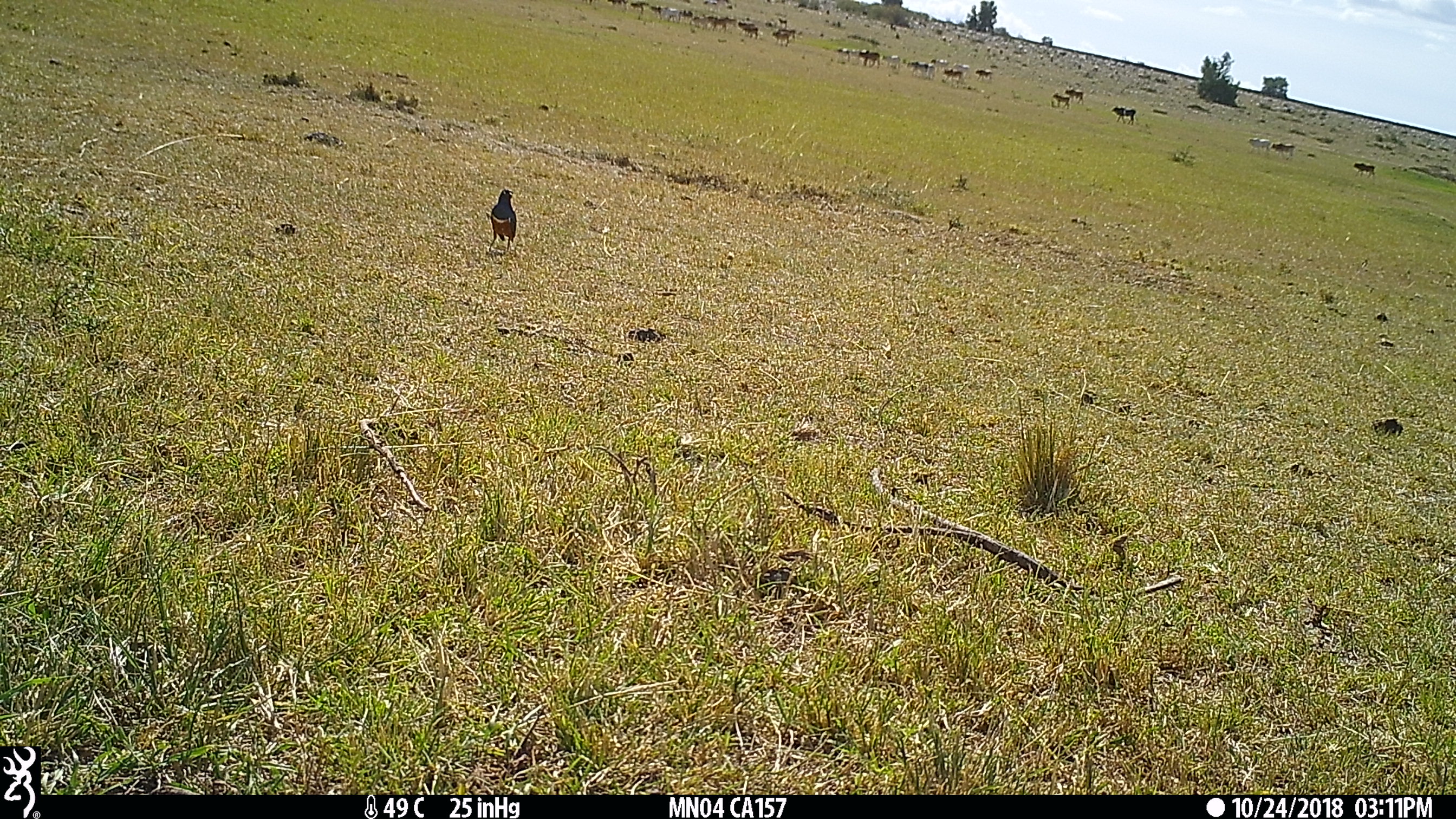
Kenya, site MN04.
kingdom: Animalia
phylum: Chordata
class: Aves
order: Passeriformes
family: Sturnidae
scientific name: Sturnidae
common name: starling